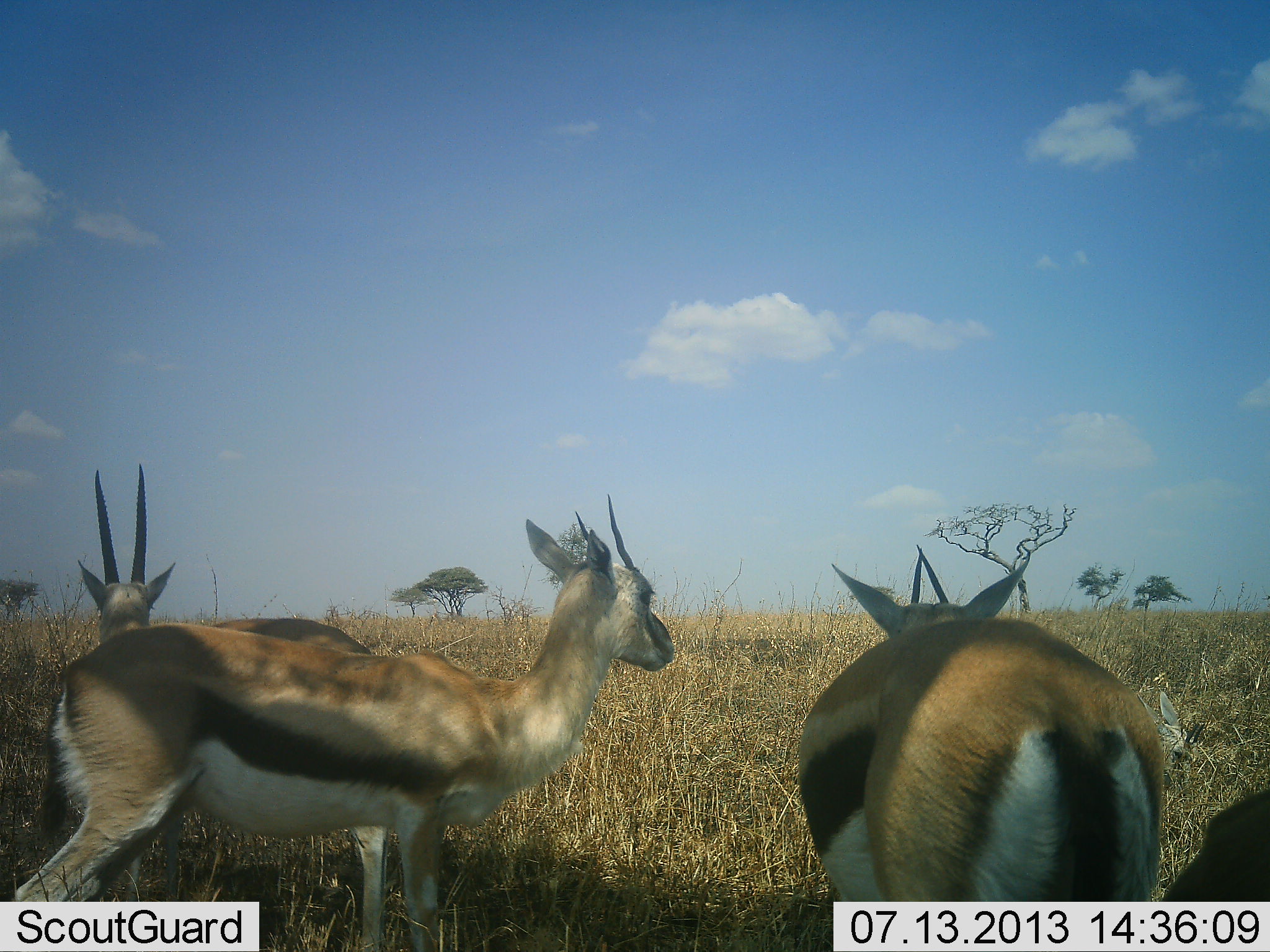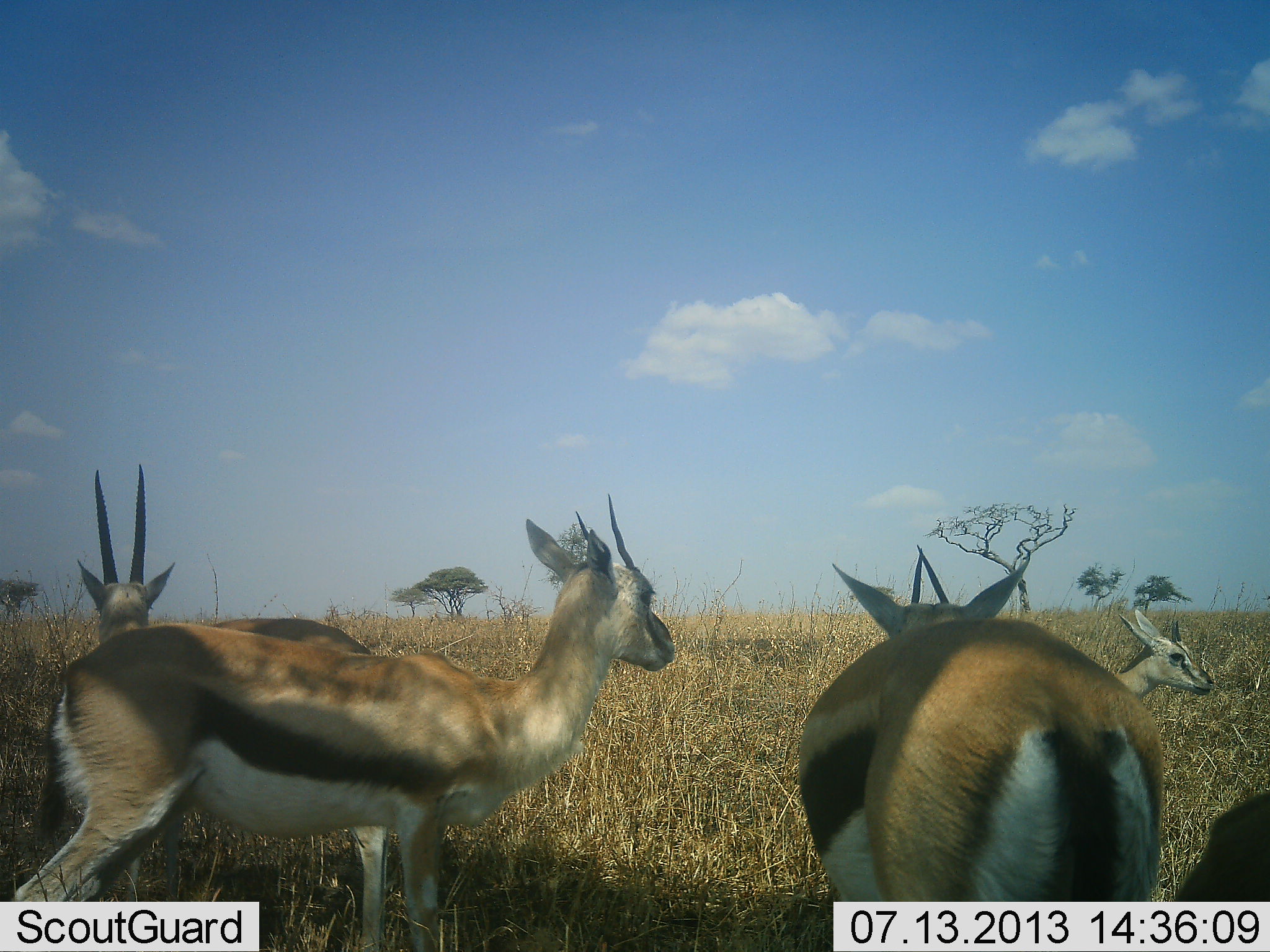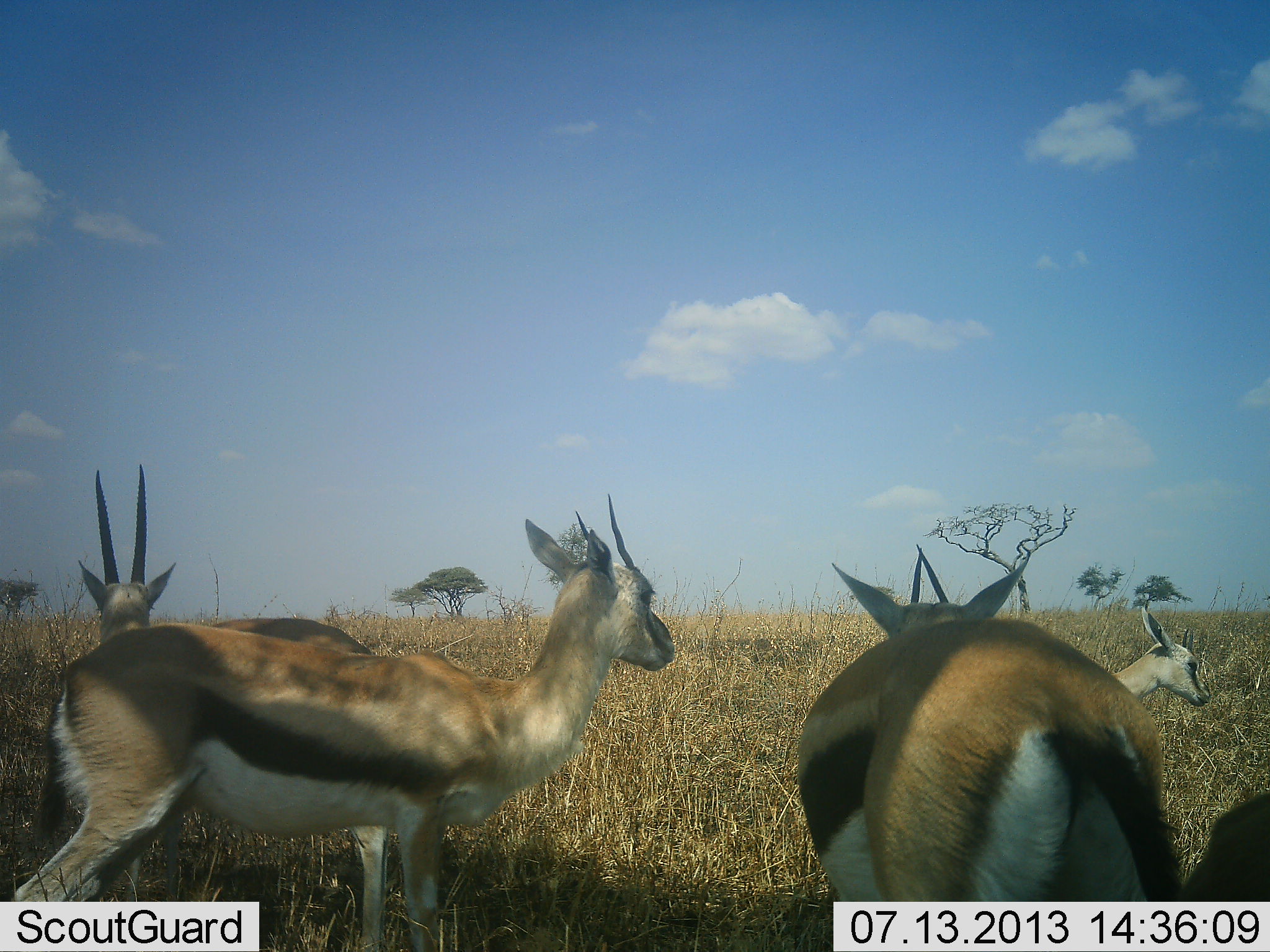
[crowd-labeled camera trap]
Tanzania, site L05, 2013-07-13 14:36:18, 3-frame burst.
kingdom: Animalia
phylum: Chordata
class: Mammalia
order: Artiodactyla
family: Bovidae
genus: Eudorcas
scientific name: Eudorcas thomsonii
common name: thomson's gazelle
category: gazellethomsons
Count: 5.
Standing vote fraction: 100%.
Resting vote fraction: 10%.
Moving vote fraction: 0%.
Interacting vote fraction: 0%.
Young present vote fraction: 10%.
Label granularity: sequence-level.